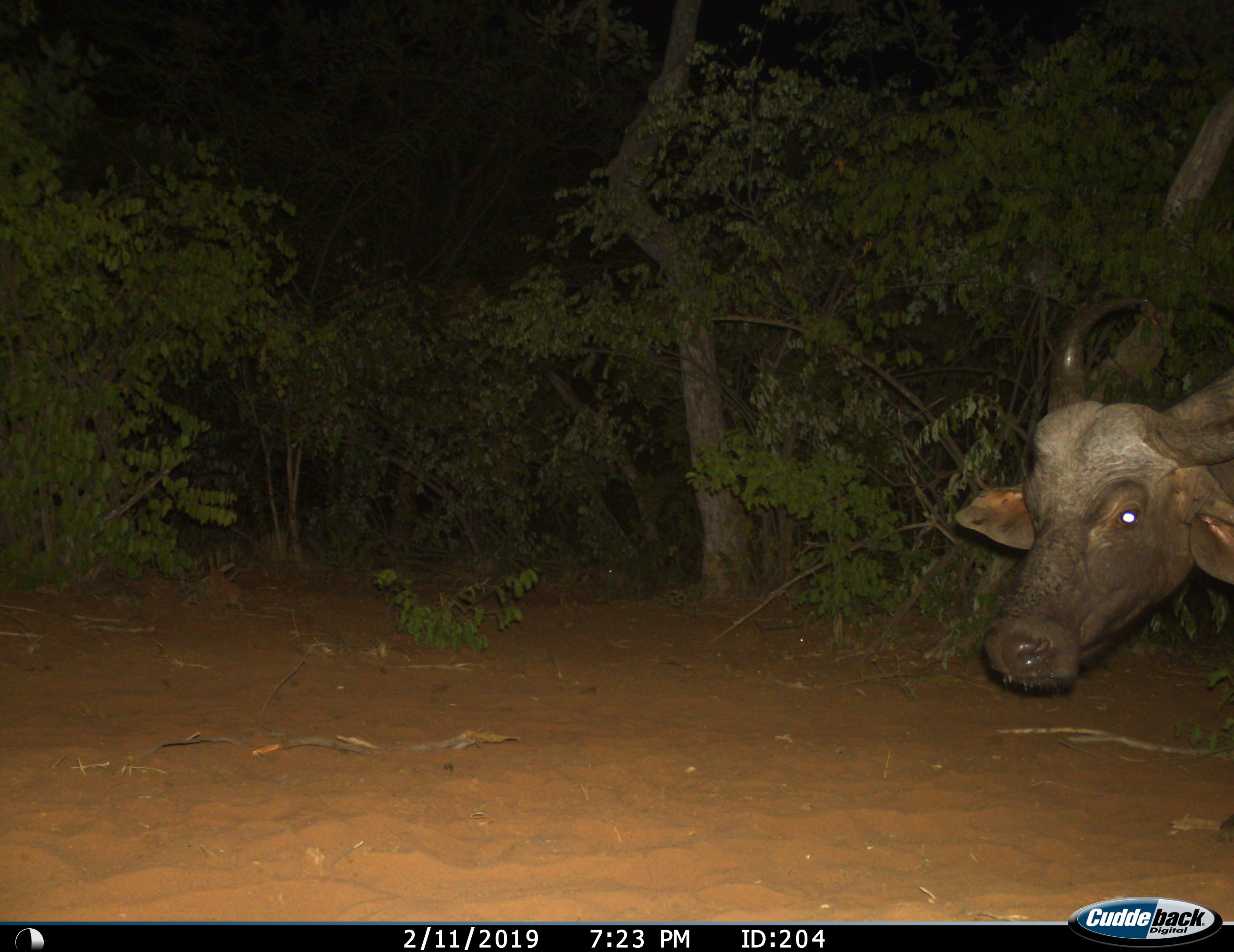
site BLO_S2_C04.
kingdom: Animalia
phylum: Chordata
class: Mammalia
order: Artiodactyla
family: Bovidae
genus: Syncerus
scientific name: Syncerus caffer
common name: african buffalo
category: buffalo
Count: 1.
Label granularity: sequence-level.